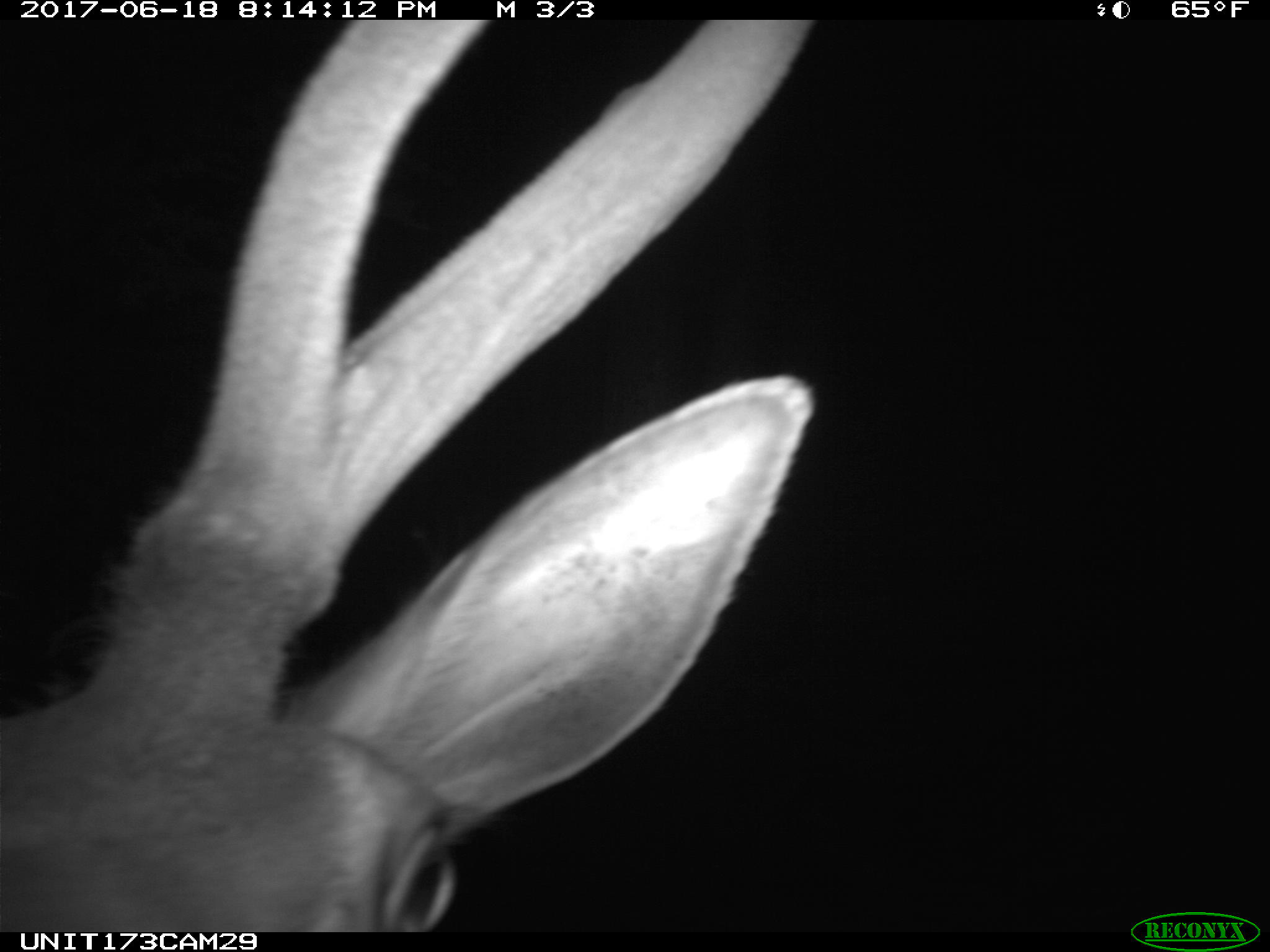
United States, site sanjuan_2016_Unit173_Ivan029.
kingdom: Animalia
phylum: Chordata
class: Mammalia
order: Artiodactyla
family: Cervidae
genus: Cervus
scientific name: Cervus elaphus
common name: red deer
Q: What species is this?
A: Cervus elaphus (red deer).